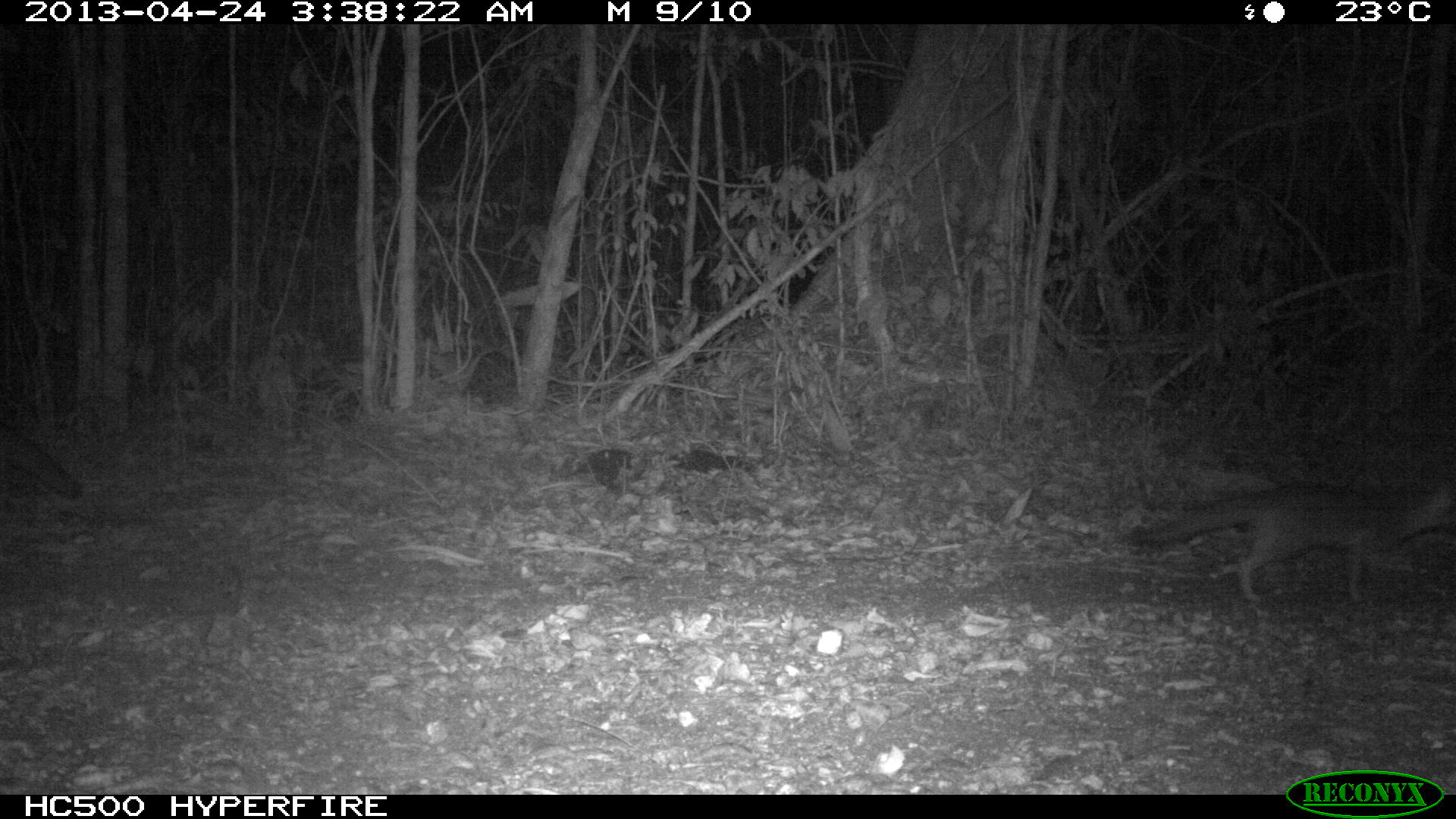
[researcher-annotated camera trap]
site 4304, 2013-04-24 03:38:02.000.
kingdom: Animalia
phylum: Chordata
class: Mammalia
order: Carnivora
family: Canidae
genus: Urocyon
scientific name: Urocyon cinereoargenteus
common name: gray fox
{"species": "Urocyon cinereoargenteus (gray fox)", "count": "2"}